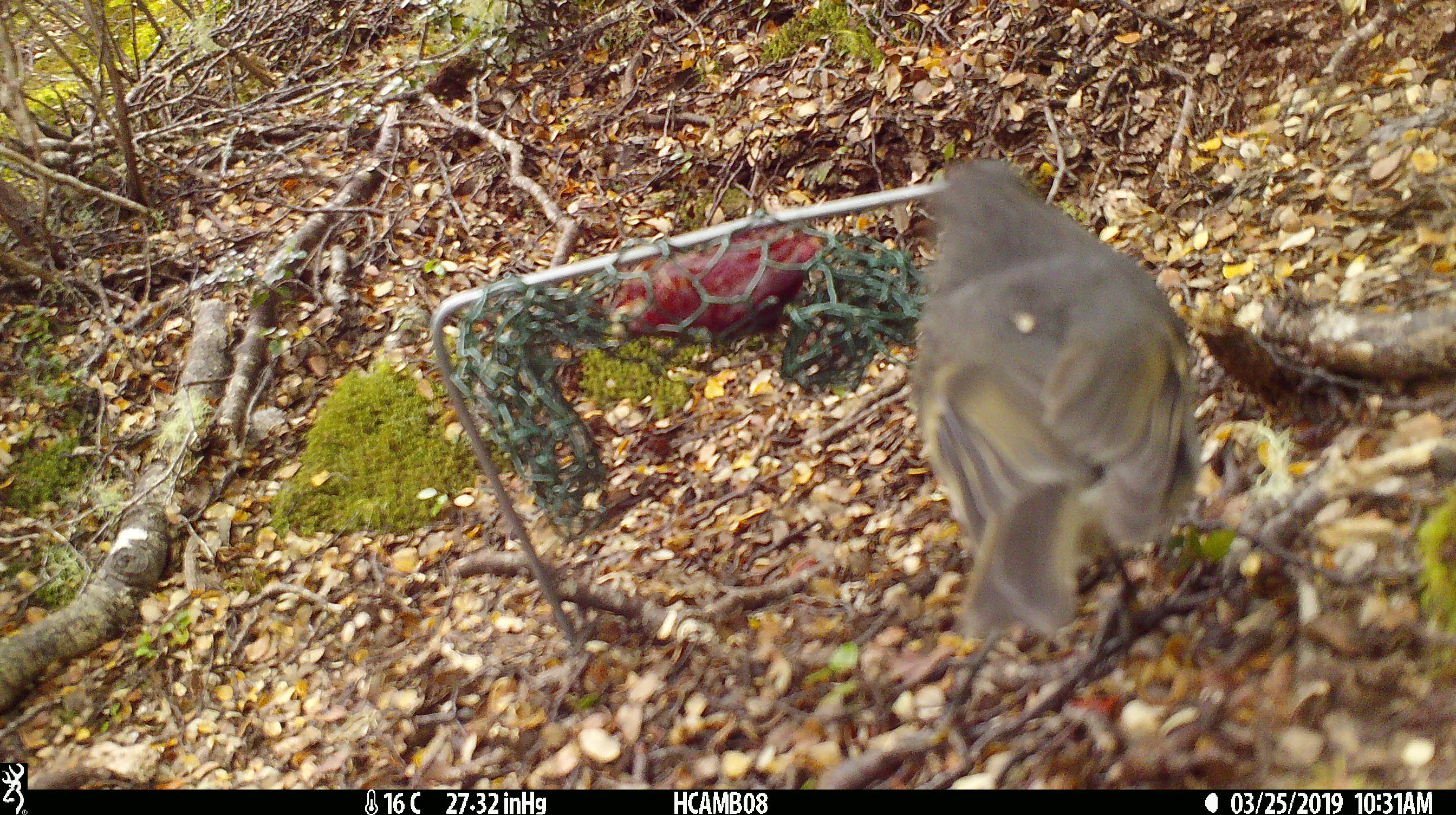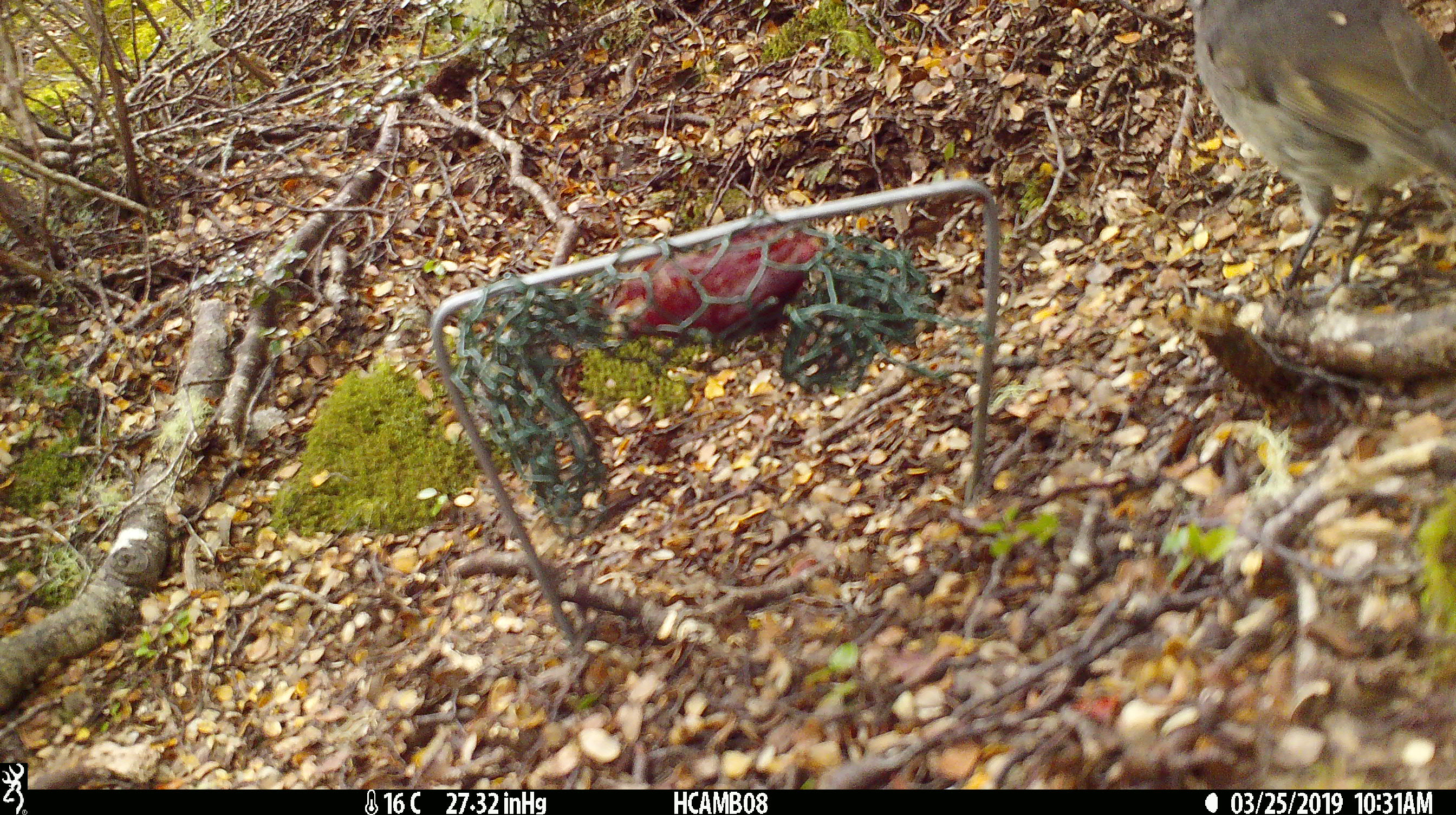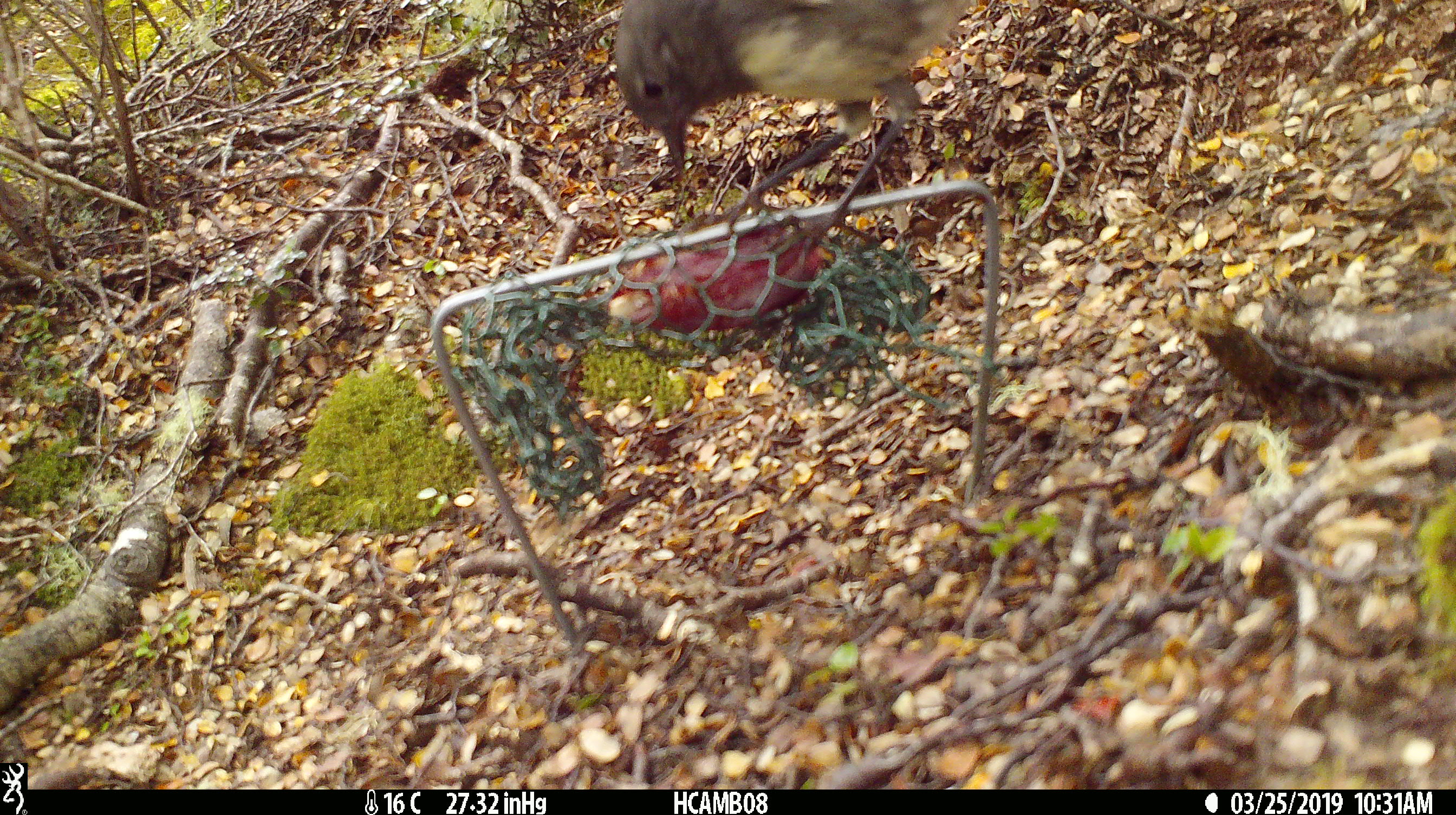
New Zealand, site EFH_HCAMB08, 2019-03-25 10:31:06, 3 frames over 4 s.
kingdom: Animalia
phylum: Chordata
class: Aves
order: Passeriformes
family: Petroicidae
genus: Petroica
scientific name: Petroica australis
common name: new zealand robin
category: robin